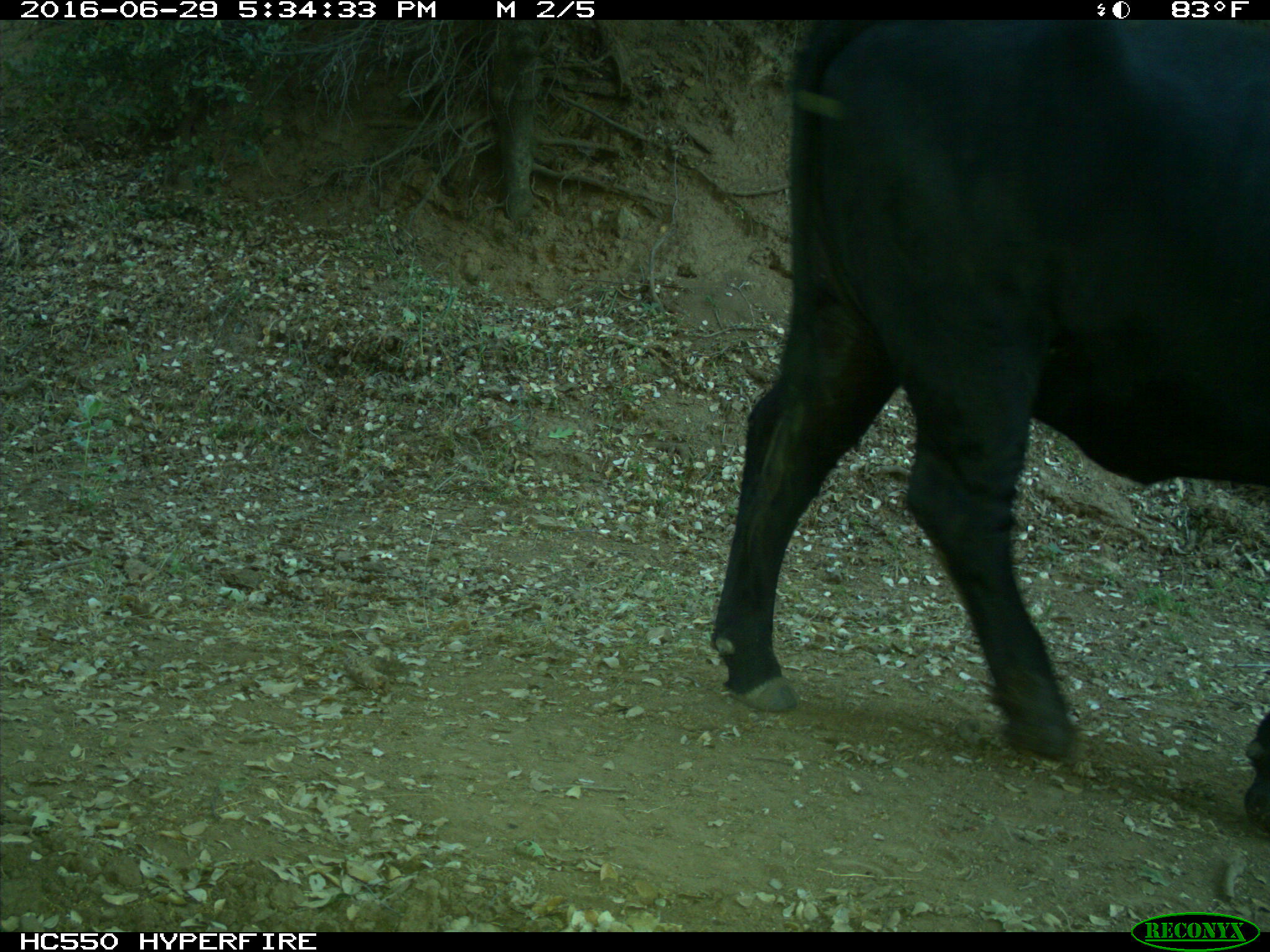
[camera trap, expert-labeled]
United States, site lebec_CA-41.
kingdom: Animalia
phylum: Chordata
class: Mammalia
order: Artiodactyla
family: Bovidae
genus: Bos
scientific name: Bos taurus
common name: domestic cow